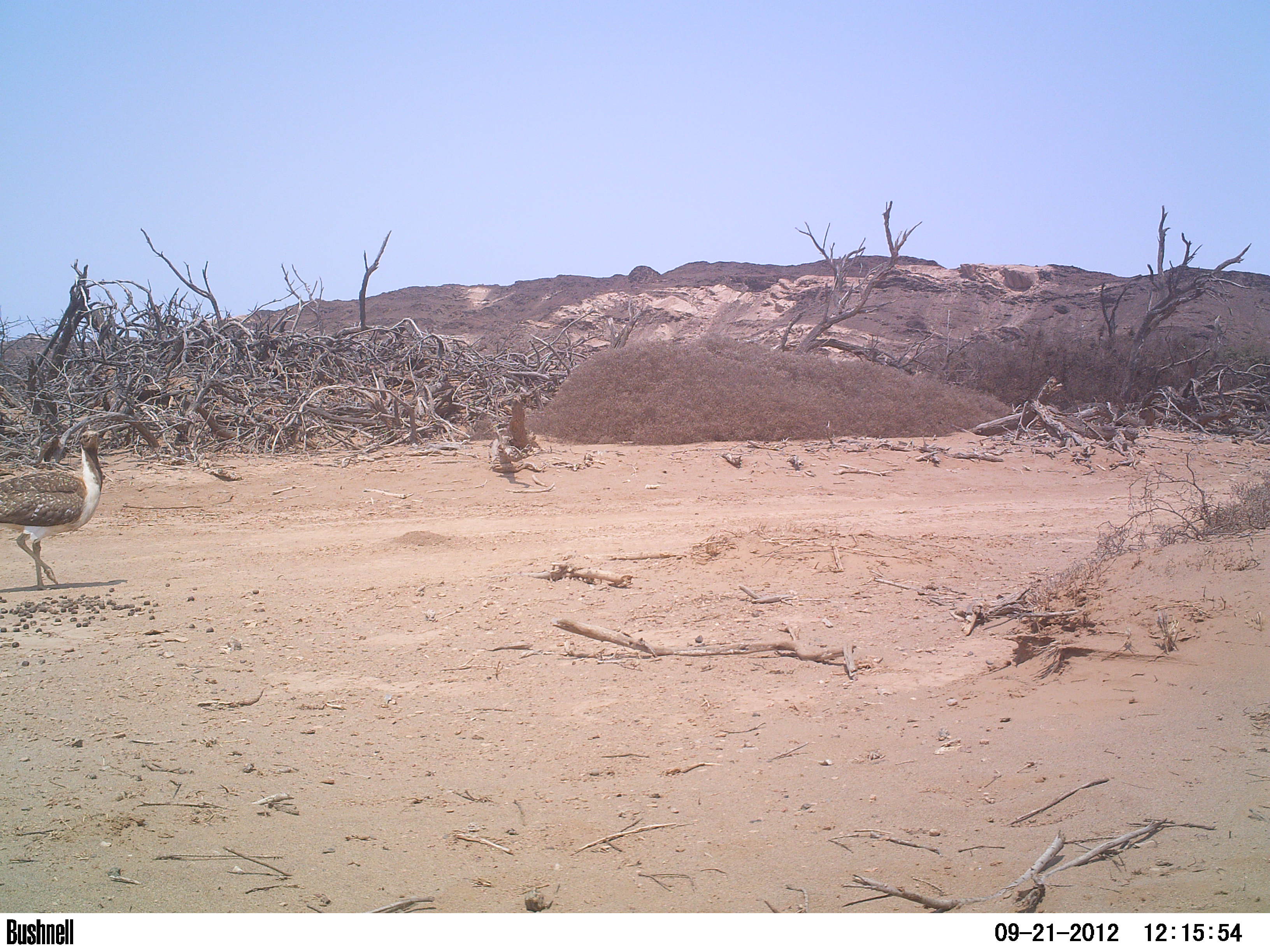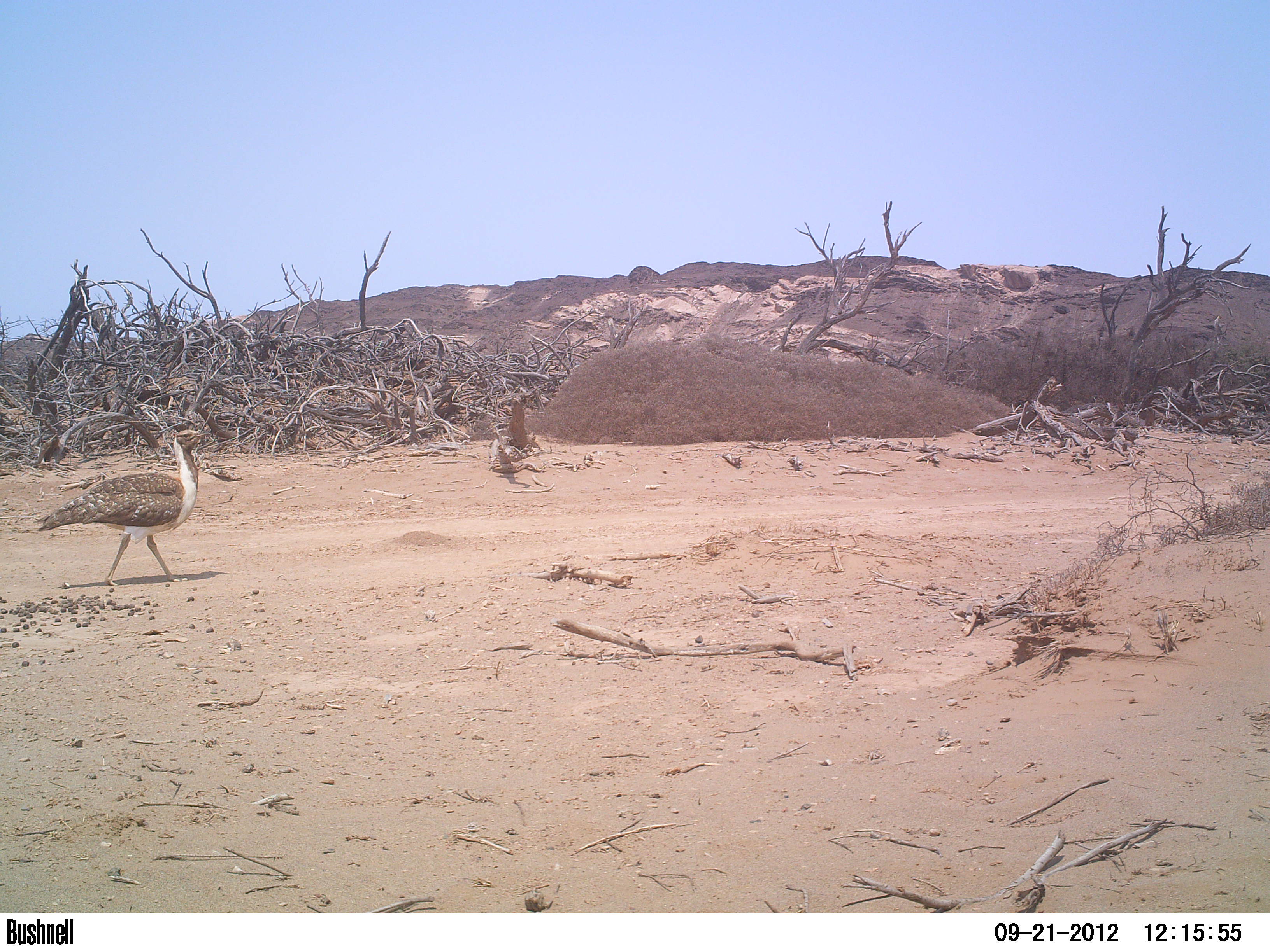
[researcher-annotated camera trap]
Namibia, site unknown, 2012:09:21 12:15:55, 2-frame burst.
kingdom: Animalia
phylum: Chordata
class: Aves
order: Otidiformes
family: Otididae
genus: Neotis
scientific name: Neotis ludwigii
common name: ludwig's bustard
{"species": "Neotis ludwigii (ludwig's bustard)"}